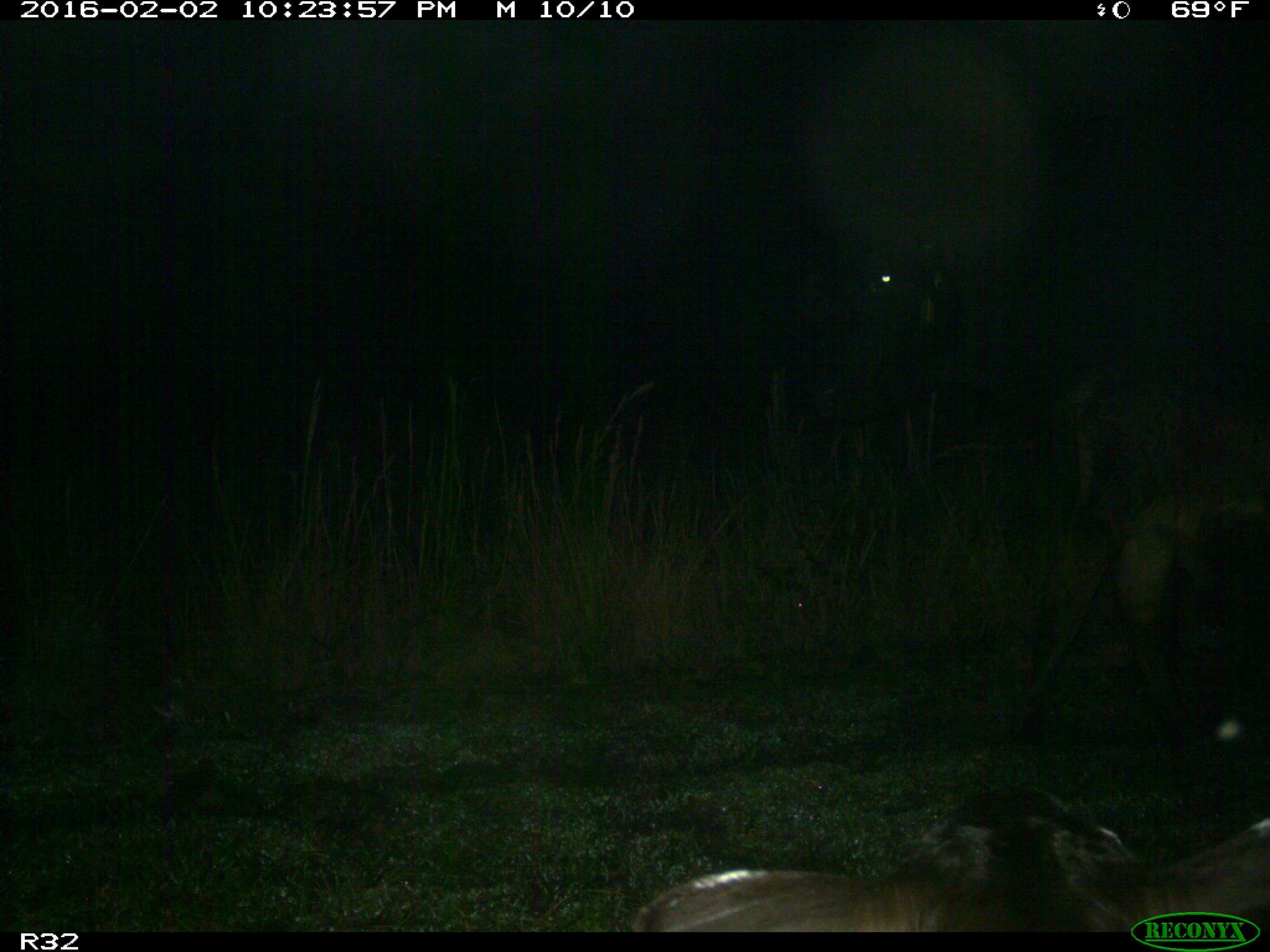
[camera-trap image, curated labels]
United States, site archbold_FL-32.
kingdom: Animalia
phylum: Chordata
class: Mammalia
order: Artiodactyla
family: Bovidae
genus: Bos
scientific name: Bos taurus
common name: domestic cow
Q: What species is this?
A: Bos taurus (domestic cow).